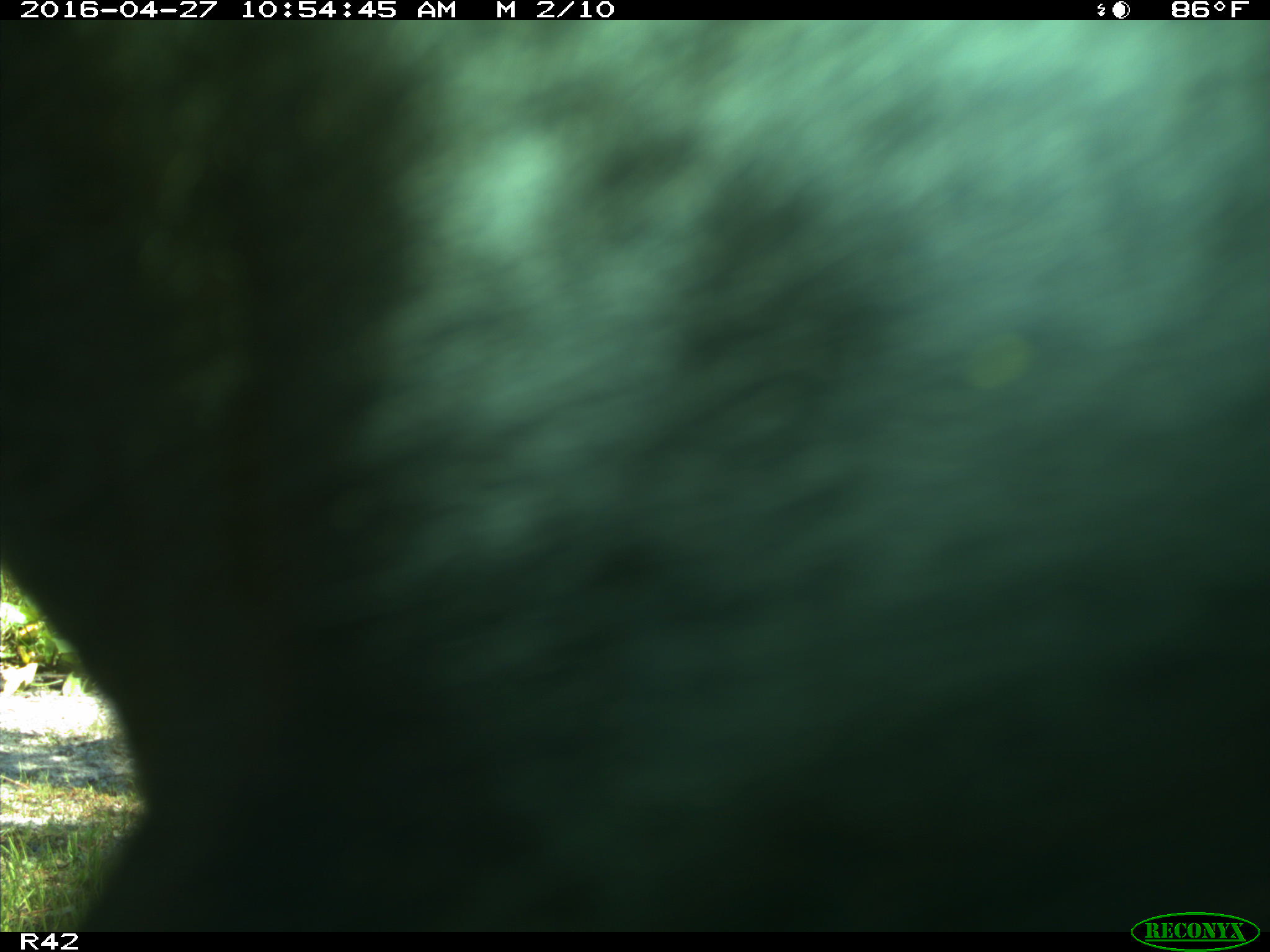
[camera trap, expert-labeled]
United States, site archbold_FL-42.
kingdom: Animalia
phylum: Chordata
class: Mammalia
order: Artiodactyla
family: Bovidae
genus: Bos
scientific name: Bos taurus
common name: domestic cow